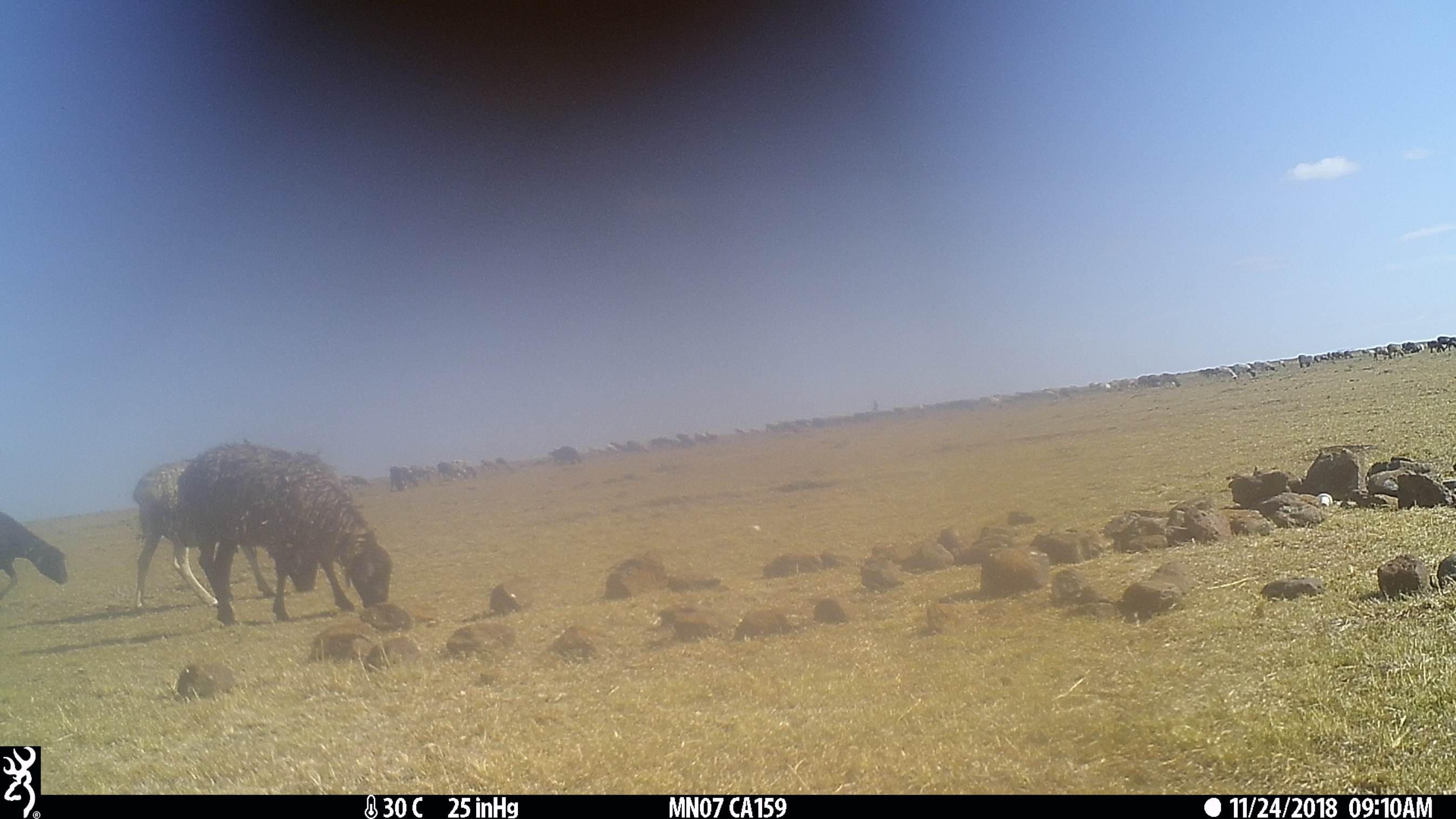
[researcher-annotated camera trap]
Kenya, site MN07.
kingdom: Animalia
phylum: Chordata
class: Mammalia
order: Artiodactyla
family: Bovidae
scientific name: Bovidae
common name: sheep or goat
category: shoat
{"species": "shoat (sheep or goat) (Bovidae)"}